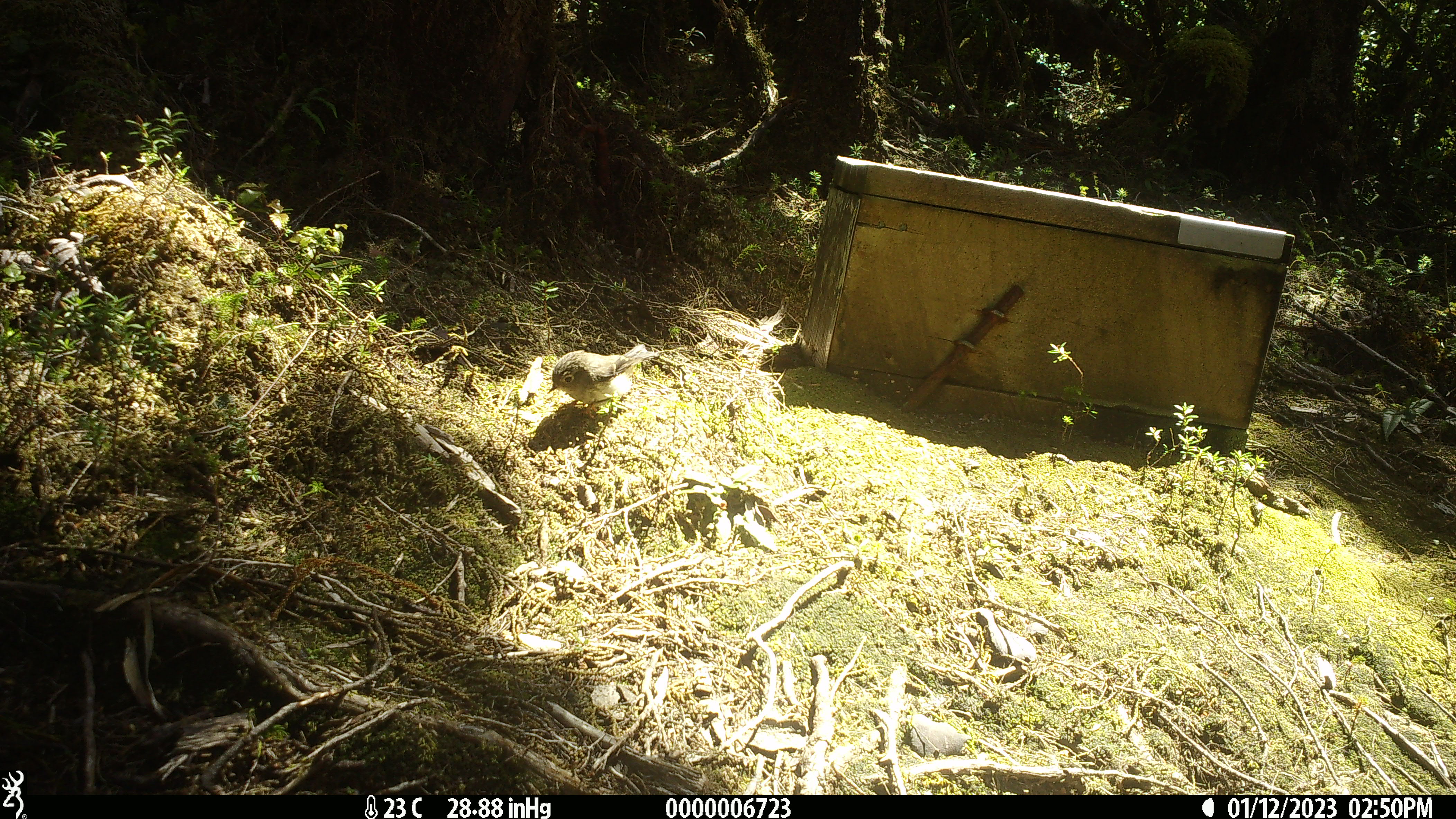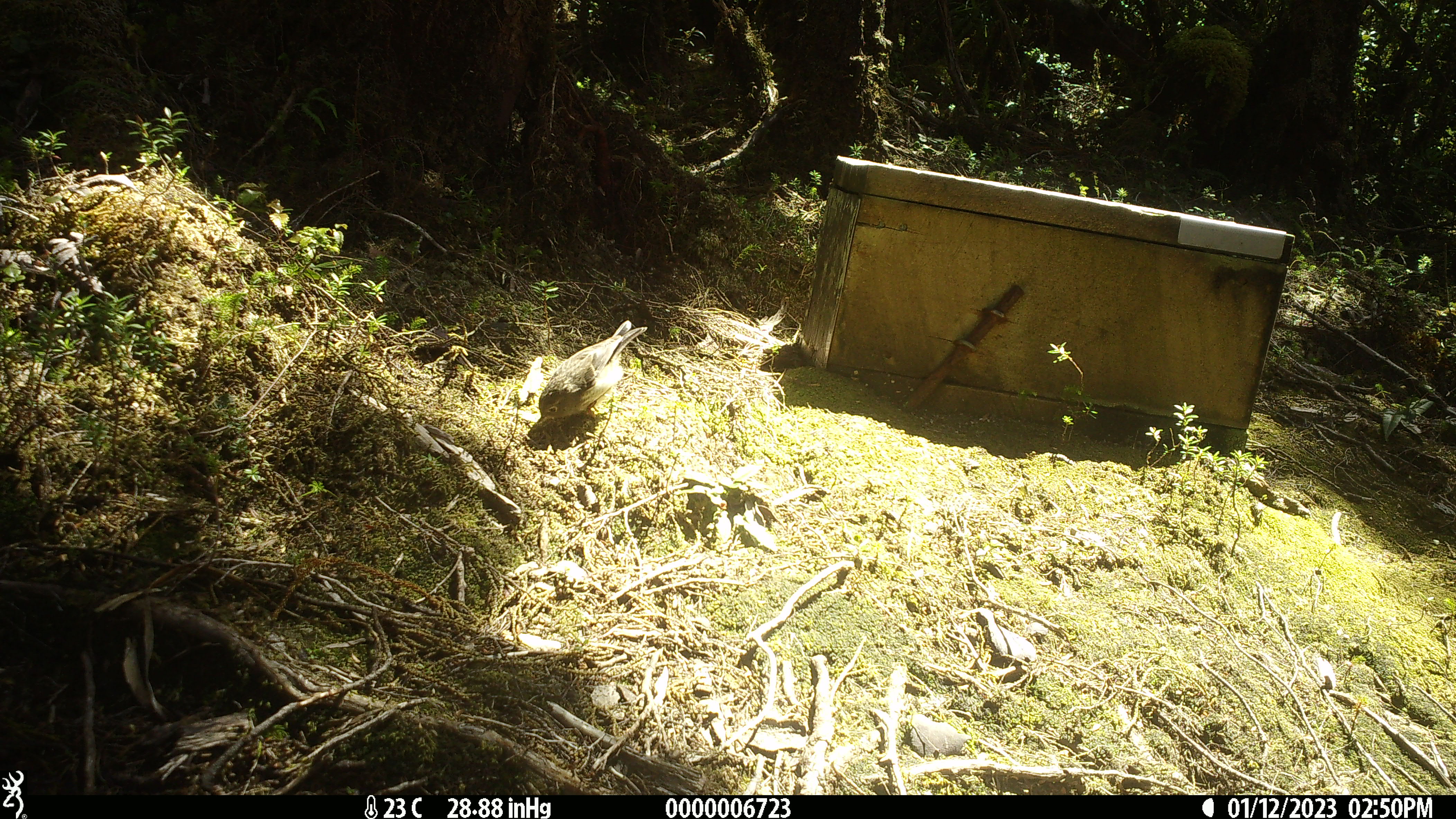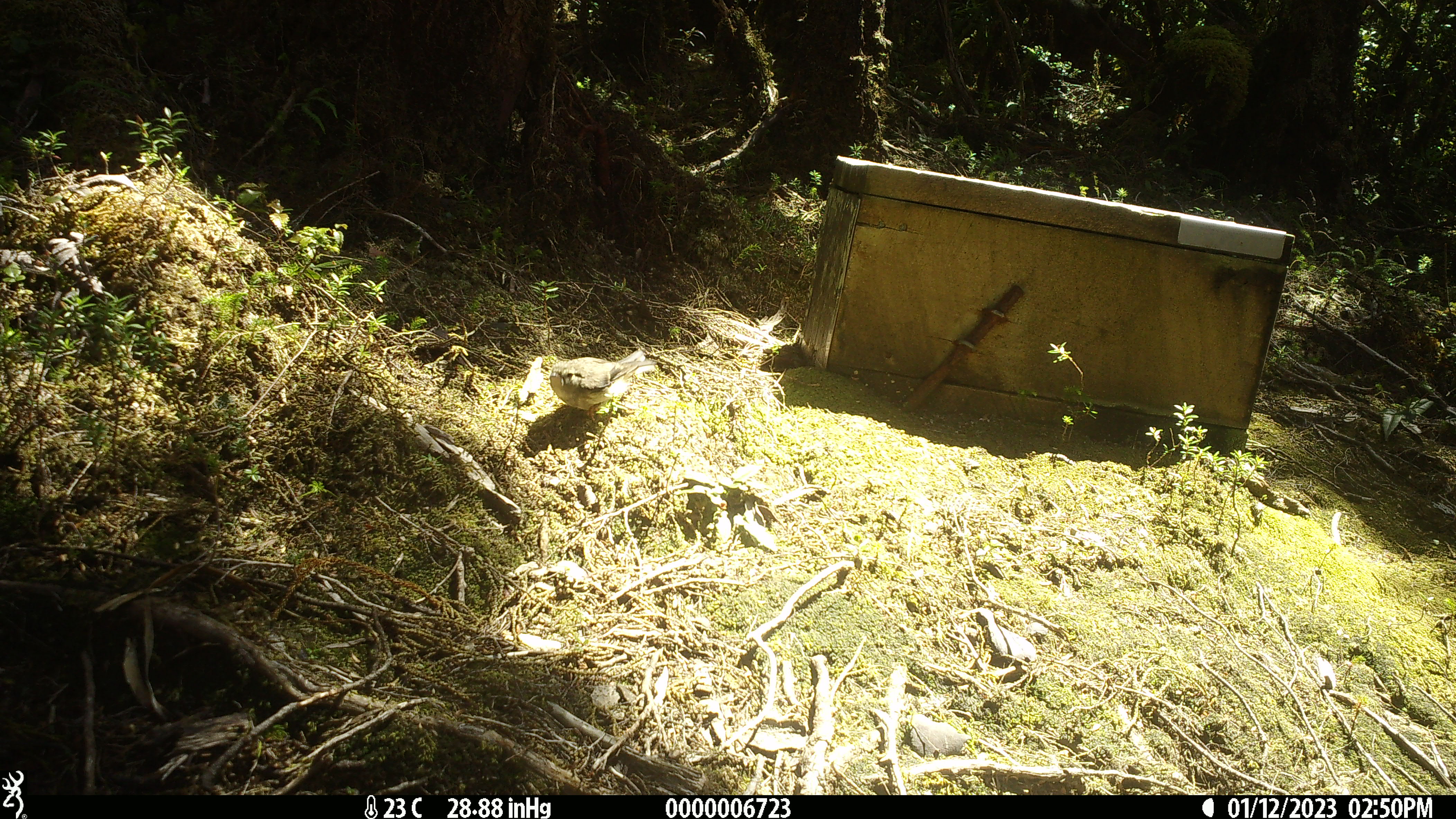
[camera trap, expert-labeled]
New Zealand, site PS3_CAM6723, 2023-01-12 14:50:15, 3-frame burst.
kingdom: Animalia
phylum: Chordata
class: Aves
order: Passeriformes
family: Petroicidae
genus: Petroica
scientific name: Petroica macrocephala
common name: tomtit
Tomtit (Petroica macrocephala).